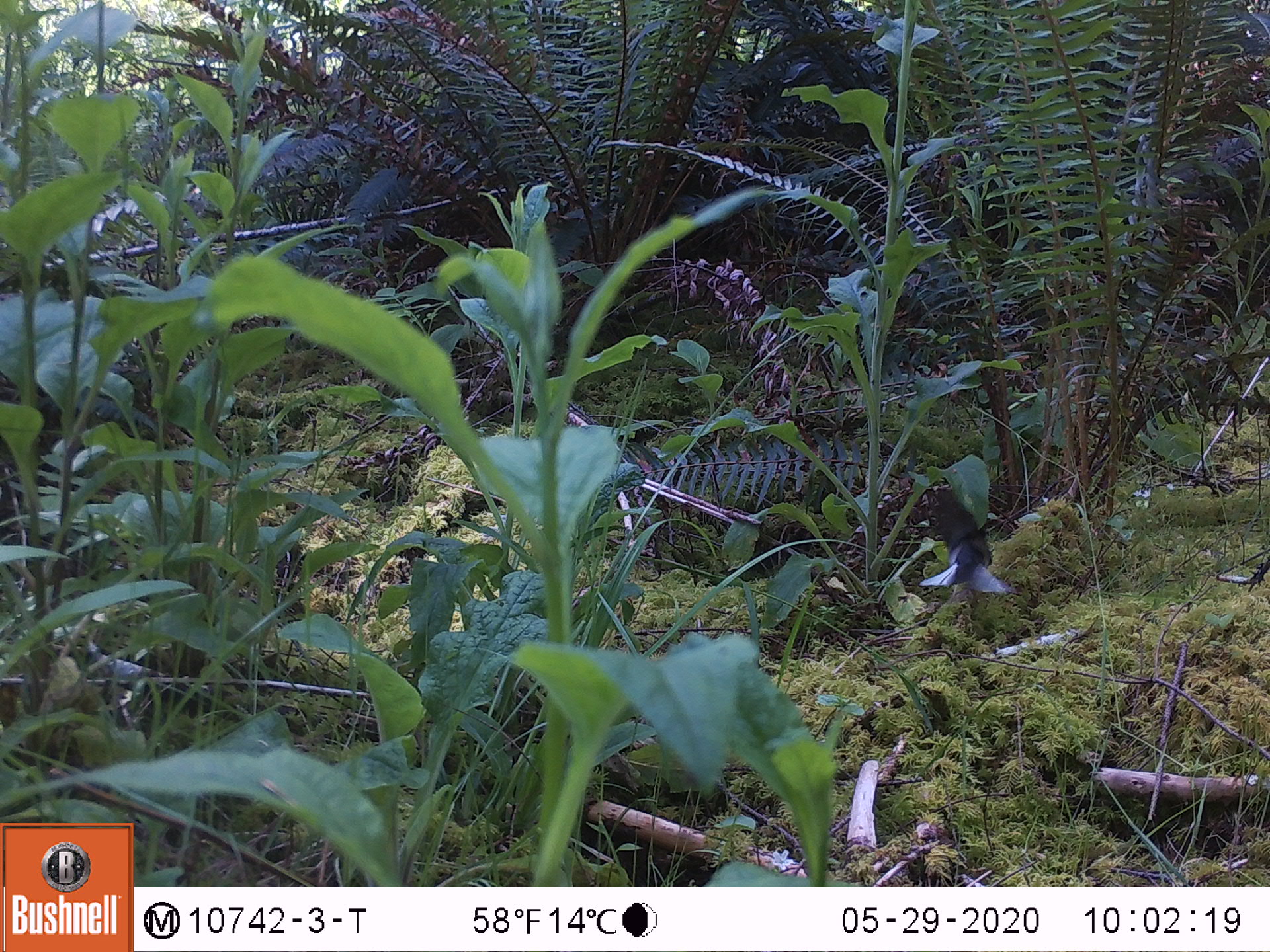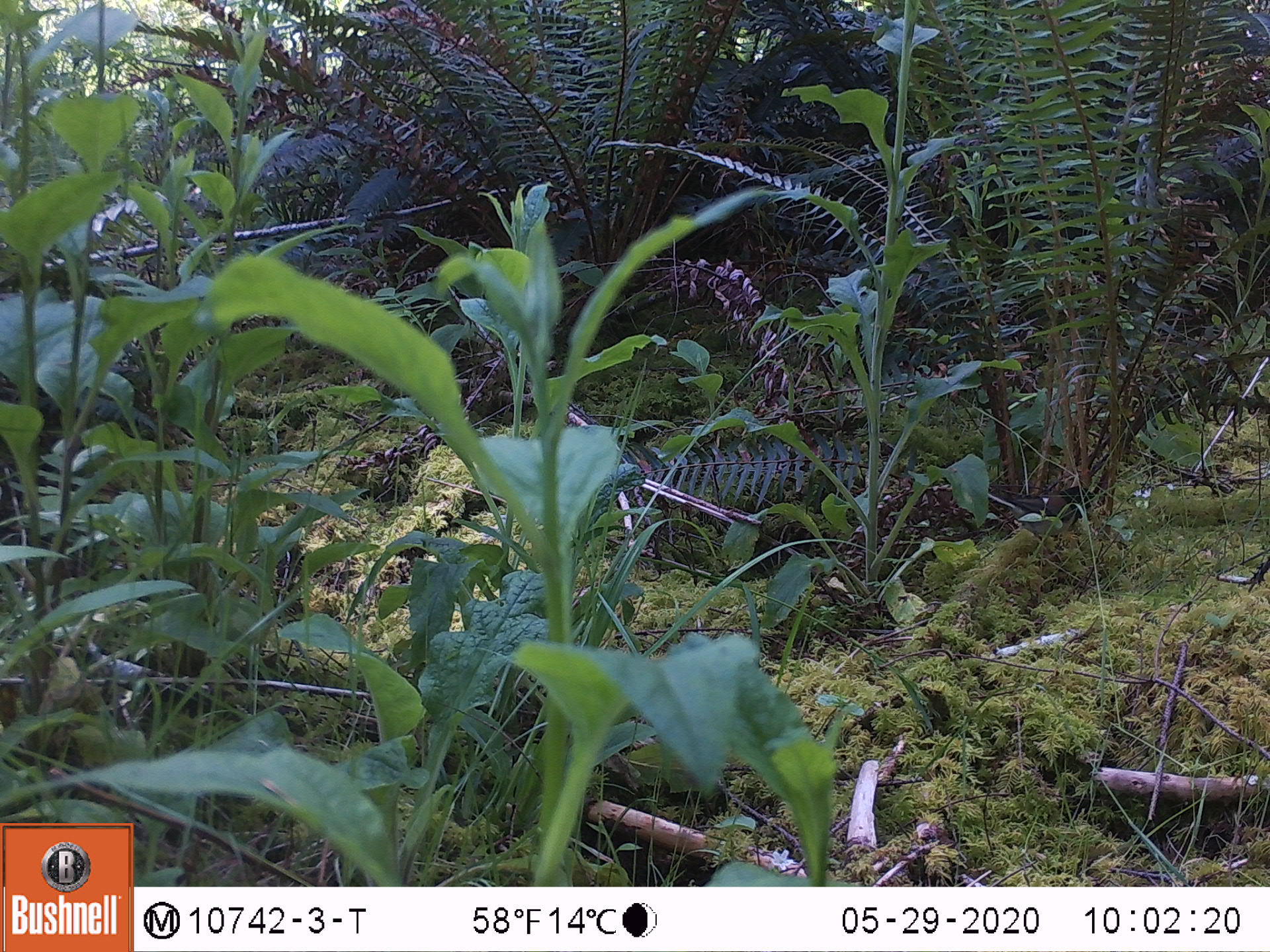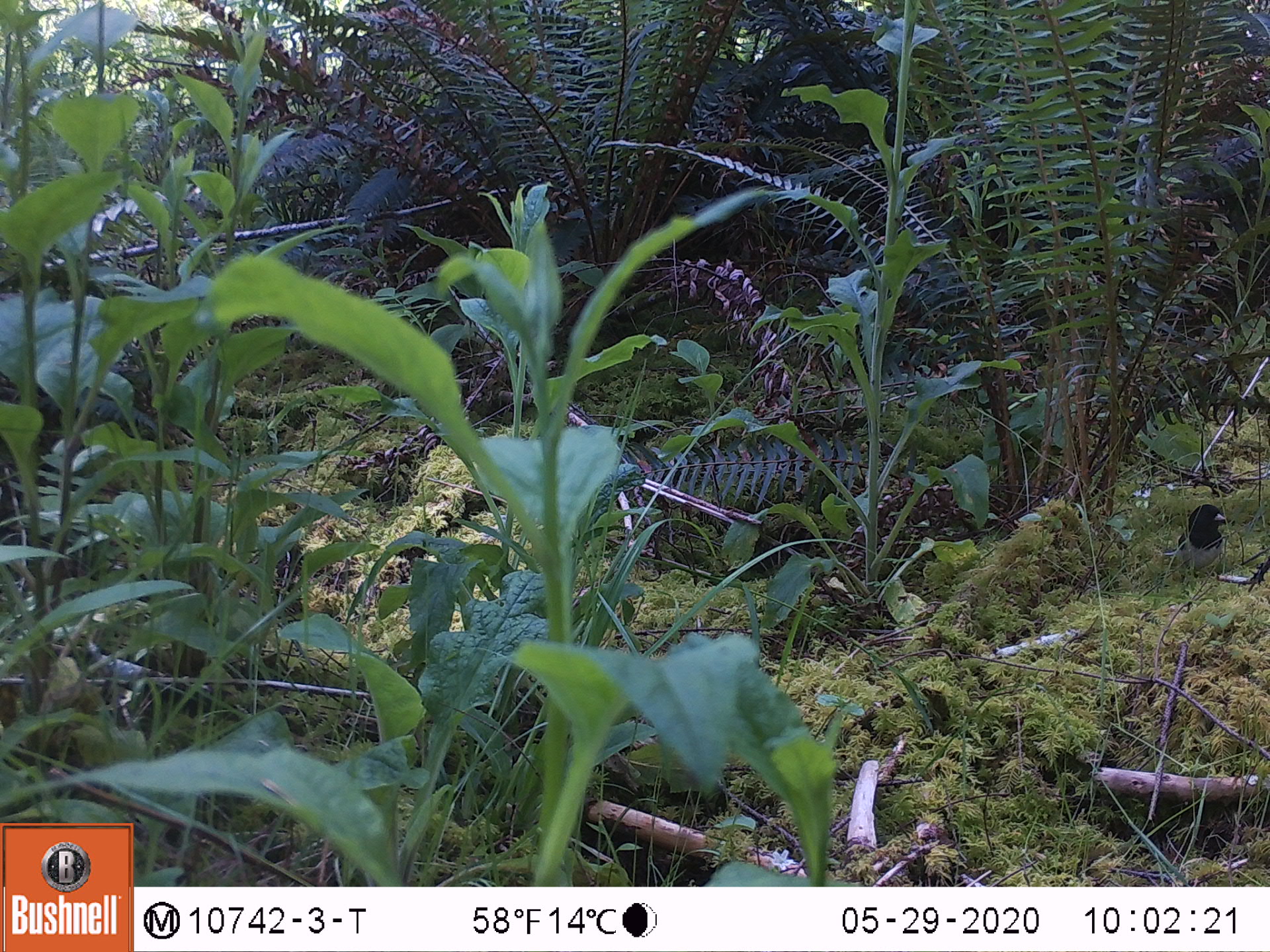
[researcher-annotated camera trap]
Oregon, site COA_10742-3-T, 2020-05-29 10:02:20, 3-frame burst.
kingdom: Animalia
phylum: Chordata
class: Aves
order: Passeriformes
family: Passerellidae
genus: Junco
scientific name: Junco hyemalis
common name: dark-eyed junco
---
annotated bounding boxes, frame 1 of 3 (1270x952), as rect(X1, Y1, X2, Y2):
dark-eyed junco: rect(922, 530, 1001, 607)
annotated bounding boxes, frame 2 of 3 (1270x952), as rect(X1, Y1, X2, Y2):
dark-eyed junco: rect(987, 479, 1089, 541)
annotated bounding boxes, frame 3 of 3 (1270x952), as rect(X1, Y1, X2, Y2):
dark-eyed junco: rect(1168, 494, 1234, 588)